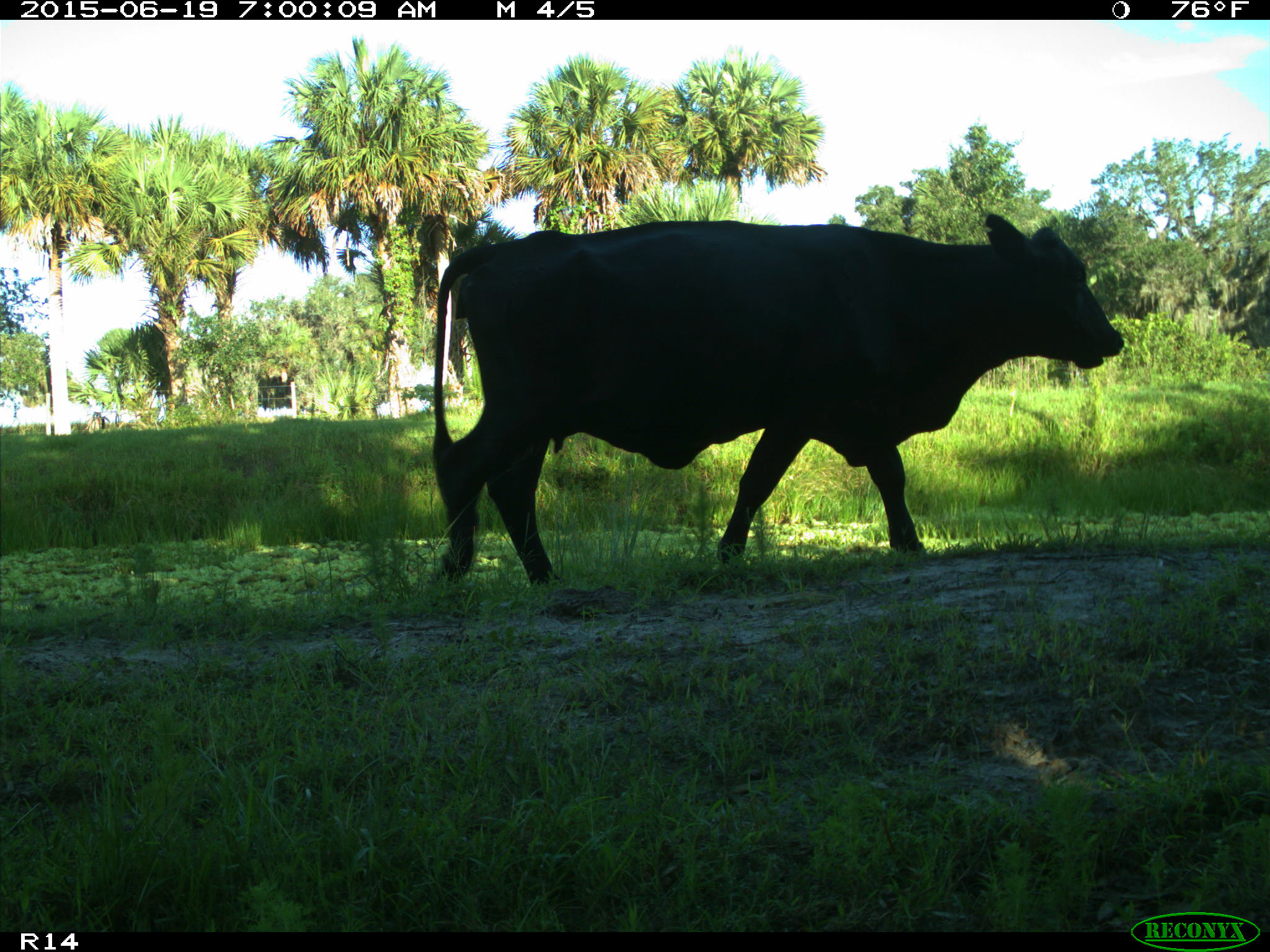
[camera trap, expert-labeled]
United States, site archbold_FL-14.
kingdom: Animalia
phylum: Chordata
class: Mammalia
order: Artiodactyla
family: Bovidae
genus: Bos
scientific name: Bos taurus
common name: domestic cow